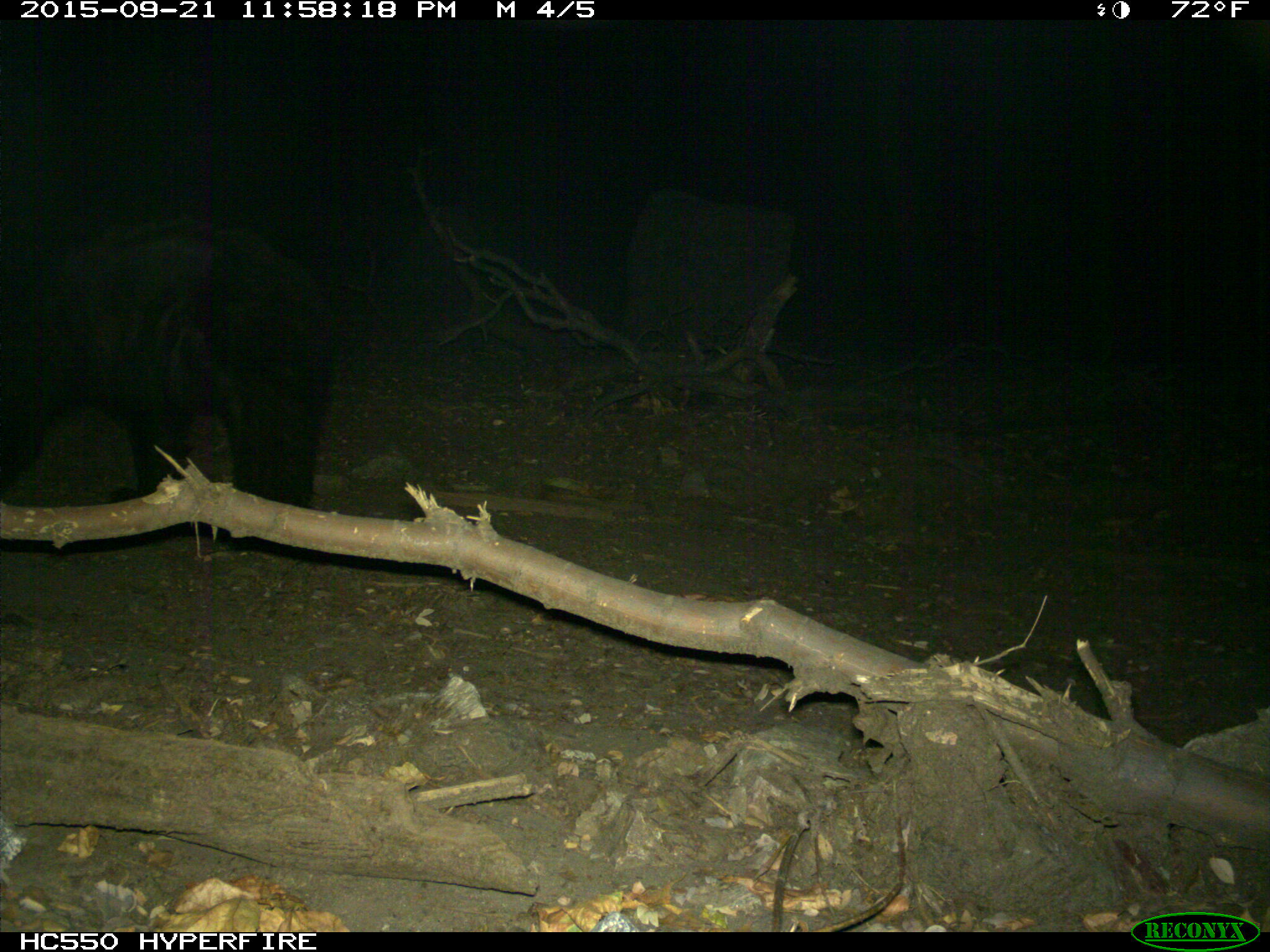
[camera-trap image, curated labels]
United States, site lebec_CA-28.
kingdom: Animalia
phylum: Chordata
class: Mammalia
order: Carnivora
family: Ursidae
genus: Ursus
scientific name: Ursus americanus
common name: american black bear